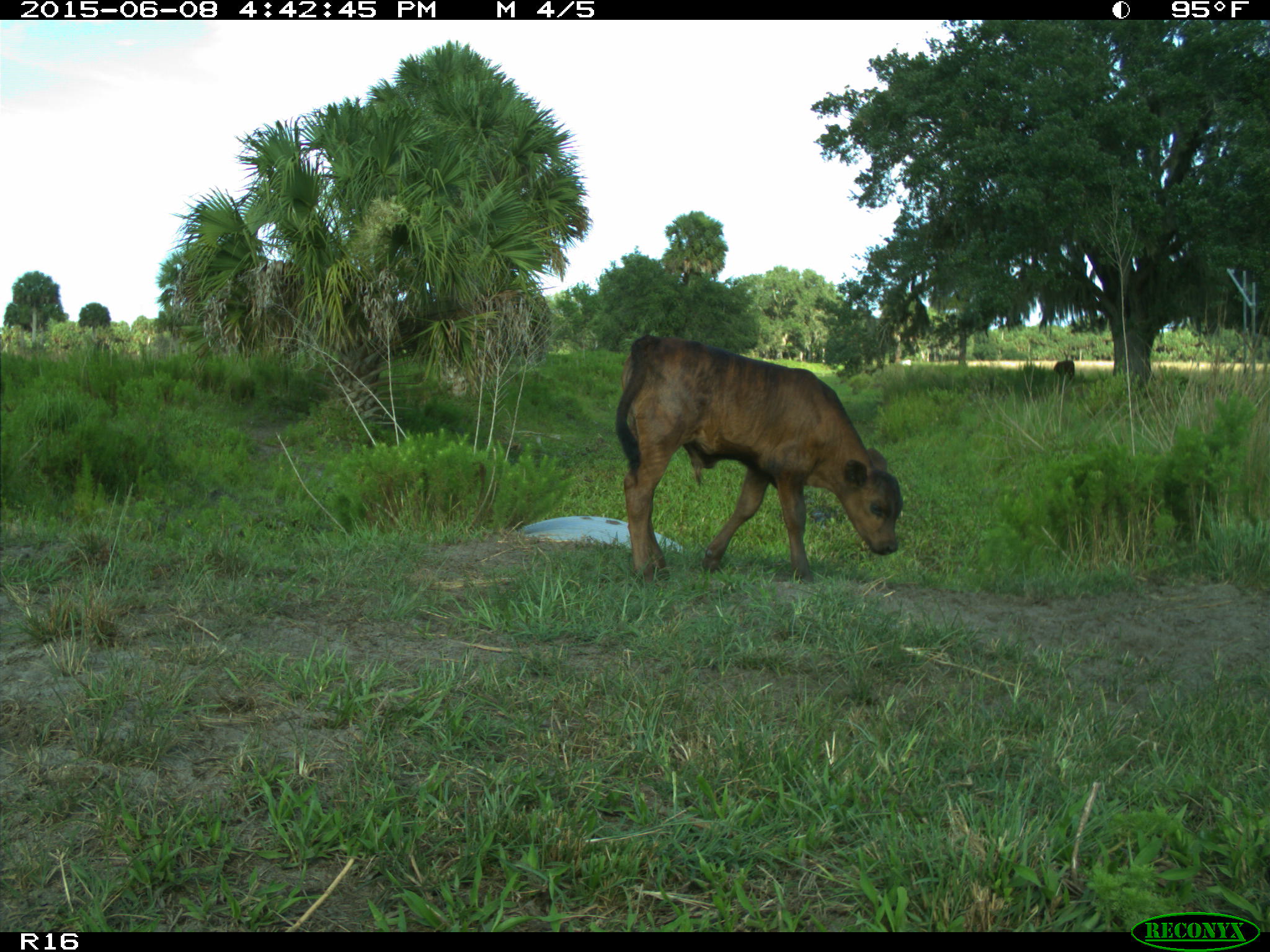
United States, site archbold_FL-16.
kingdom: Animalia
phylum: Chordata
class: Mammalia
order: Artiodactyla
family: Bovidae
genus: Bos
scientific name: Bos taurus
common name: domestic cow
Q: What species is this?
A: Bos taurus (domestic cow).